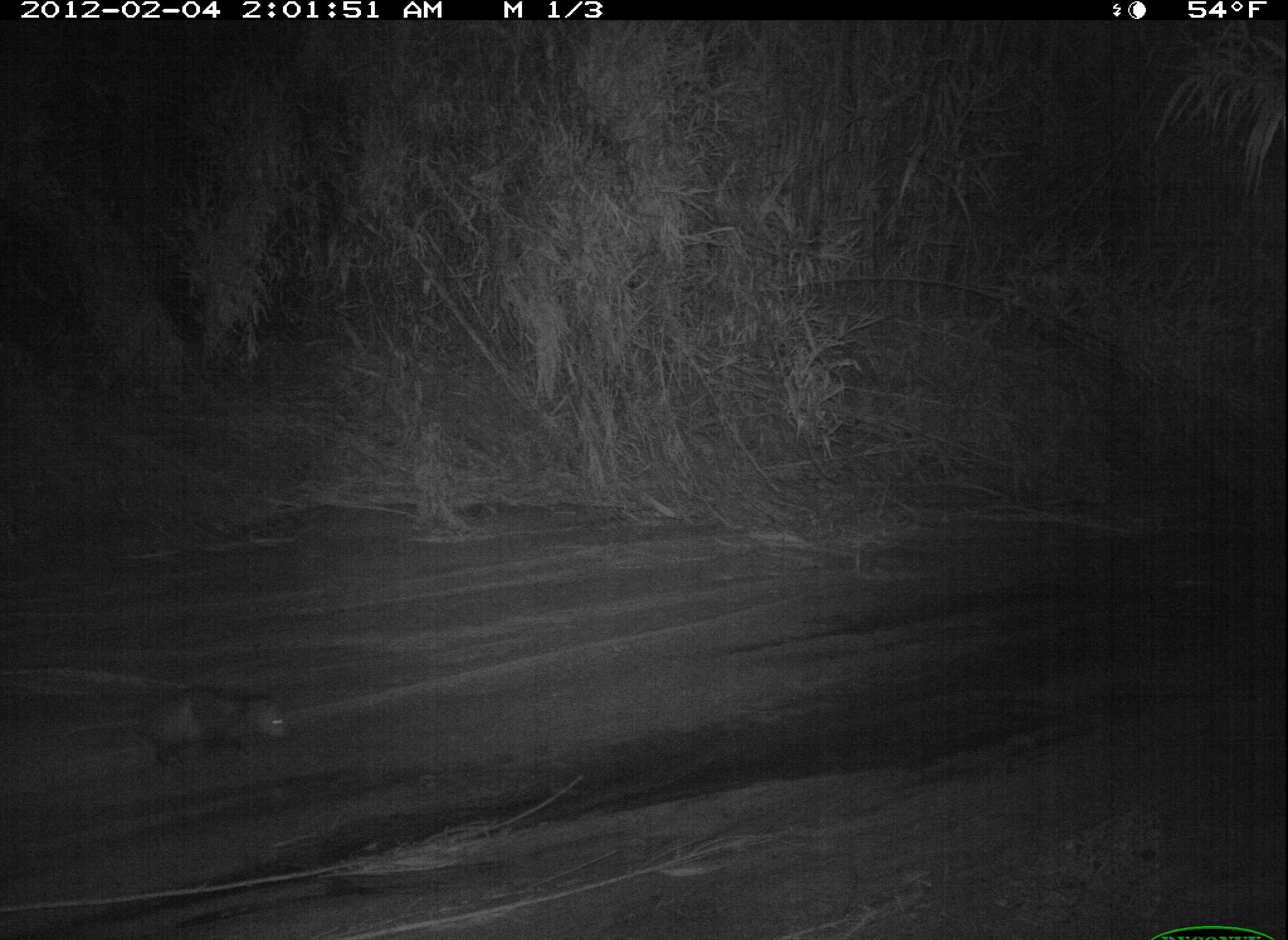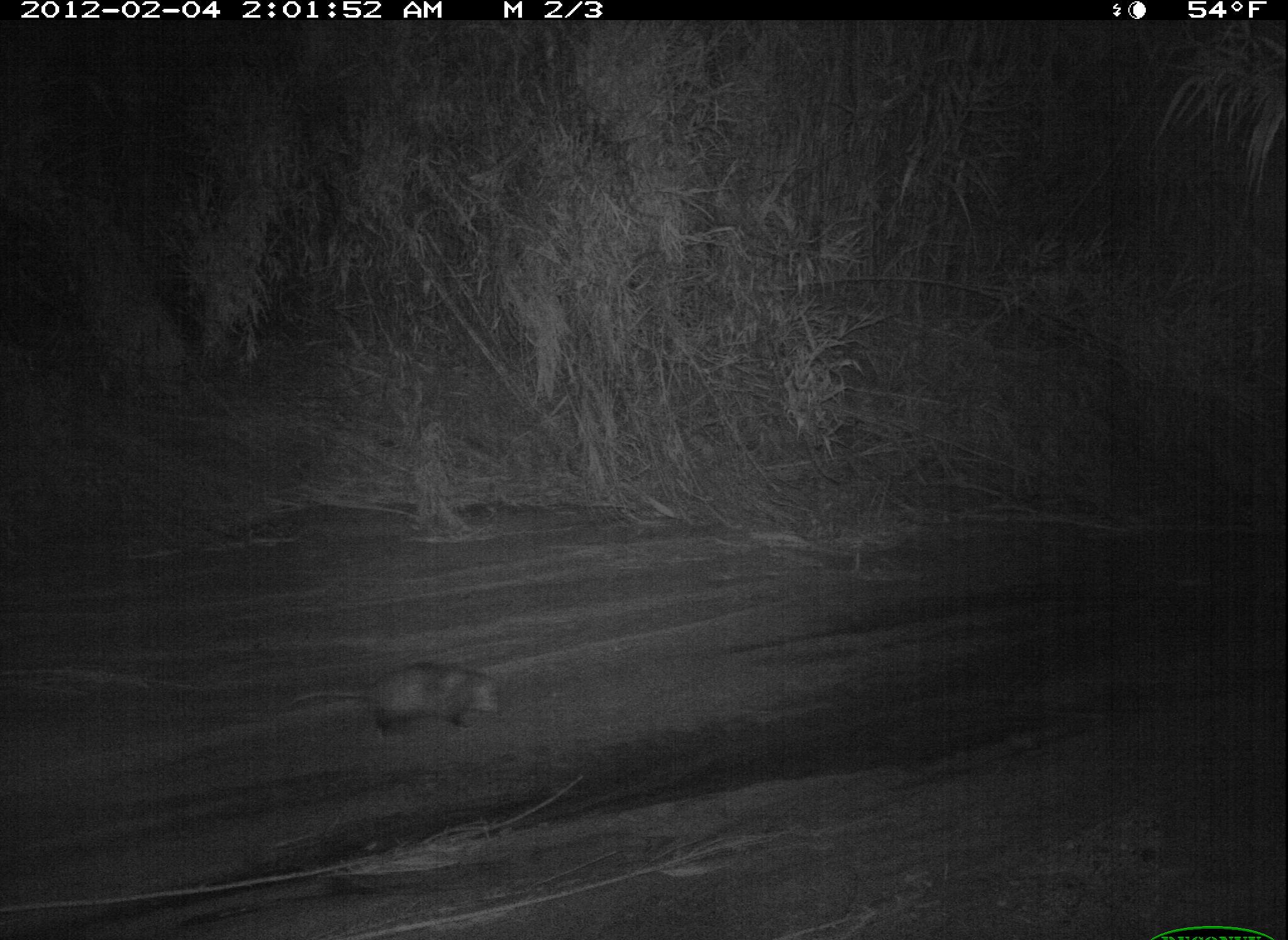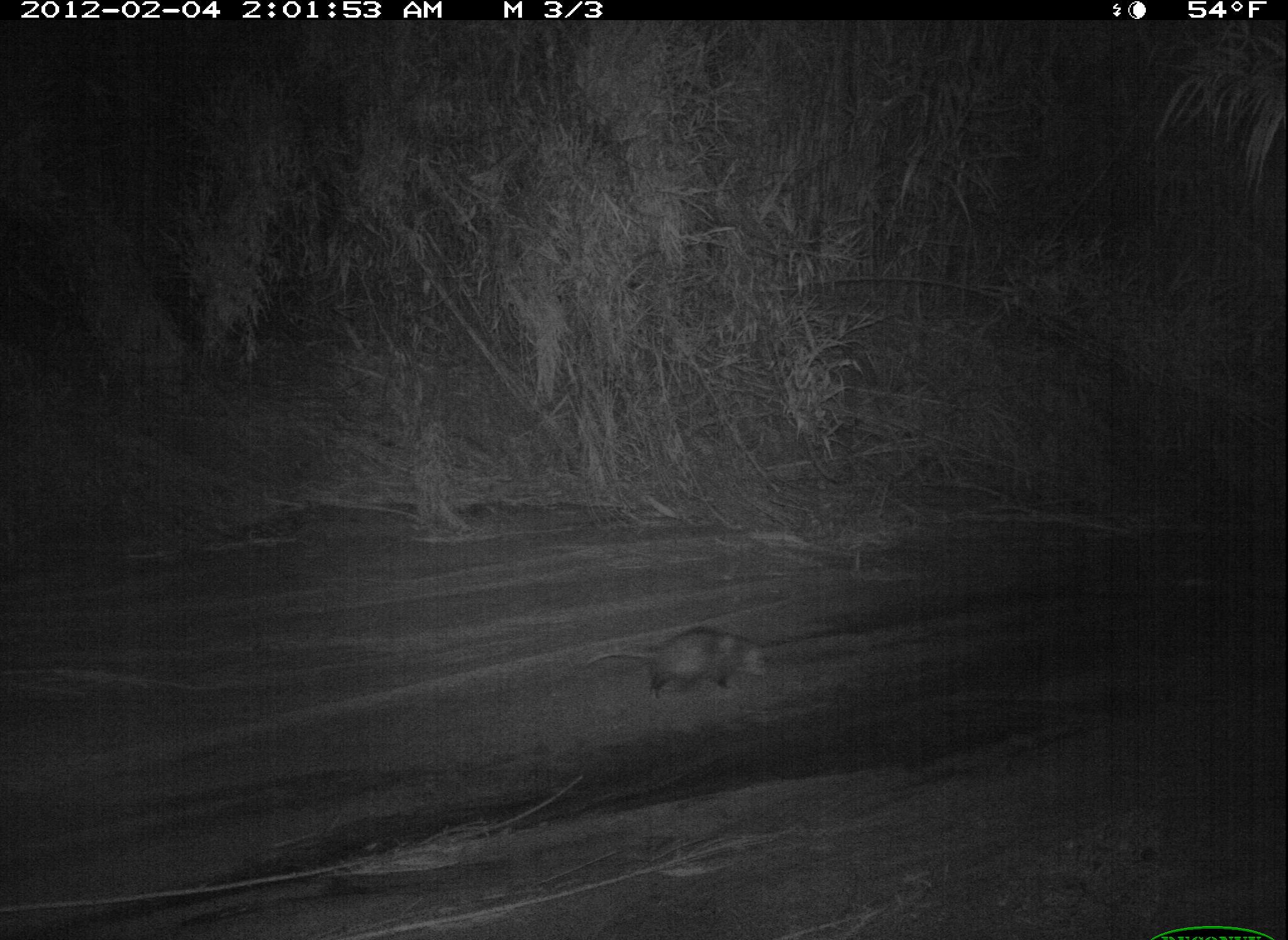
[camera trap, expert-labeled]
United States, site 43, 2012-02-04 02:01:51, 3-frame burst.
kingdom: Animalia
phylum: Chordata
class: Mammalia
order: Didelphimorphia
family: Didelphidae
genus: Didelphis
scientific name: Didelphis virginiana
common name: virginia opossum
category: opossum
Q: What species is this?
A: Opossum (virginia opossum) (Didelphis virginiana).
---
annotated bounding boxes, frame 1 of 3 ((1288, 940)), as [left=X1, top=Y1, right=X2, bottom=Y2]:
opossum: [left=79, top=680, right=304, bottom=780]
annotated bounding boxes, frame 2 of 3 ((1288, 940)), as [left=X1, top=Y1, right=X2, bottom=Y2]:
opossum: [left=290, top=654, right=512, bottom=744]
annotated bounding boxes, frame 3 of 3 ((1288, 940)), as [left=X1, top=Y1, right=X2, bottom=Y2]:
opossum: [left=578, top=623, right=781, bottom=704]